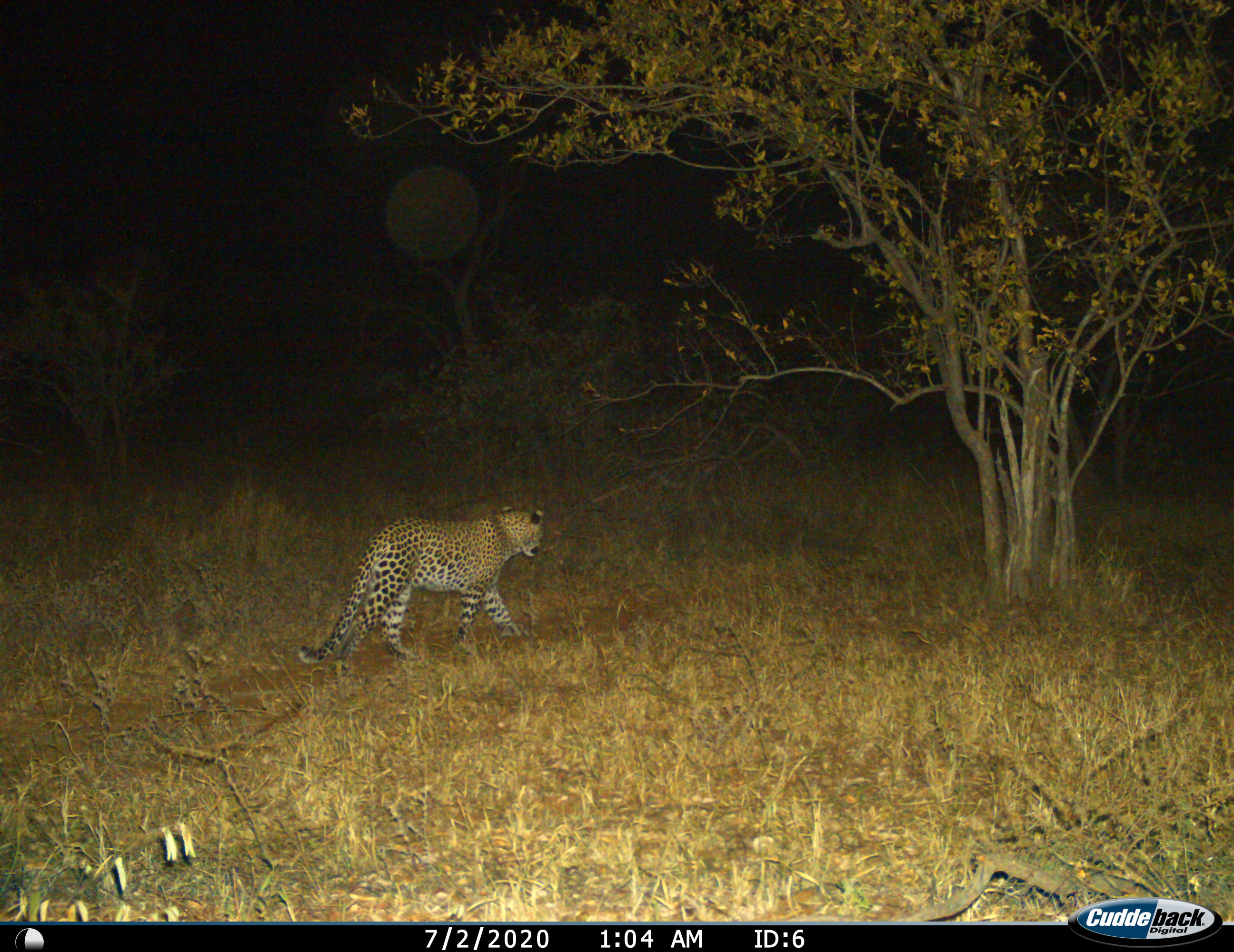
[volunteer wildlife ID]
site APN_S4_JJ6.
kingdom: Animalia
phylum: Chordata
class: Mammalia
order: Carnivora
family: Felidae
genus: Panthera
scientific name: Panthera pardus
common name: leopard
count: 1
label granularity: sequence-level